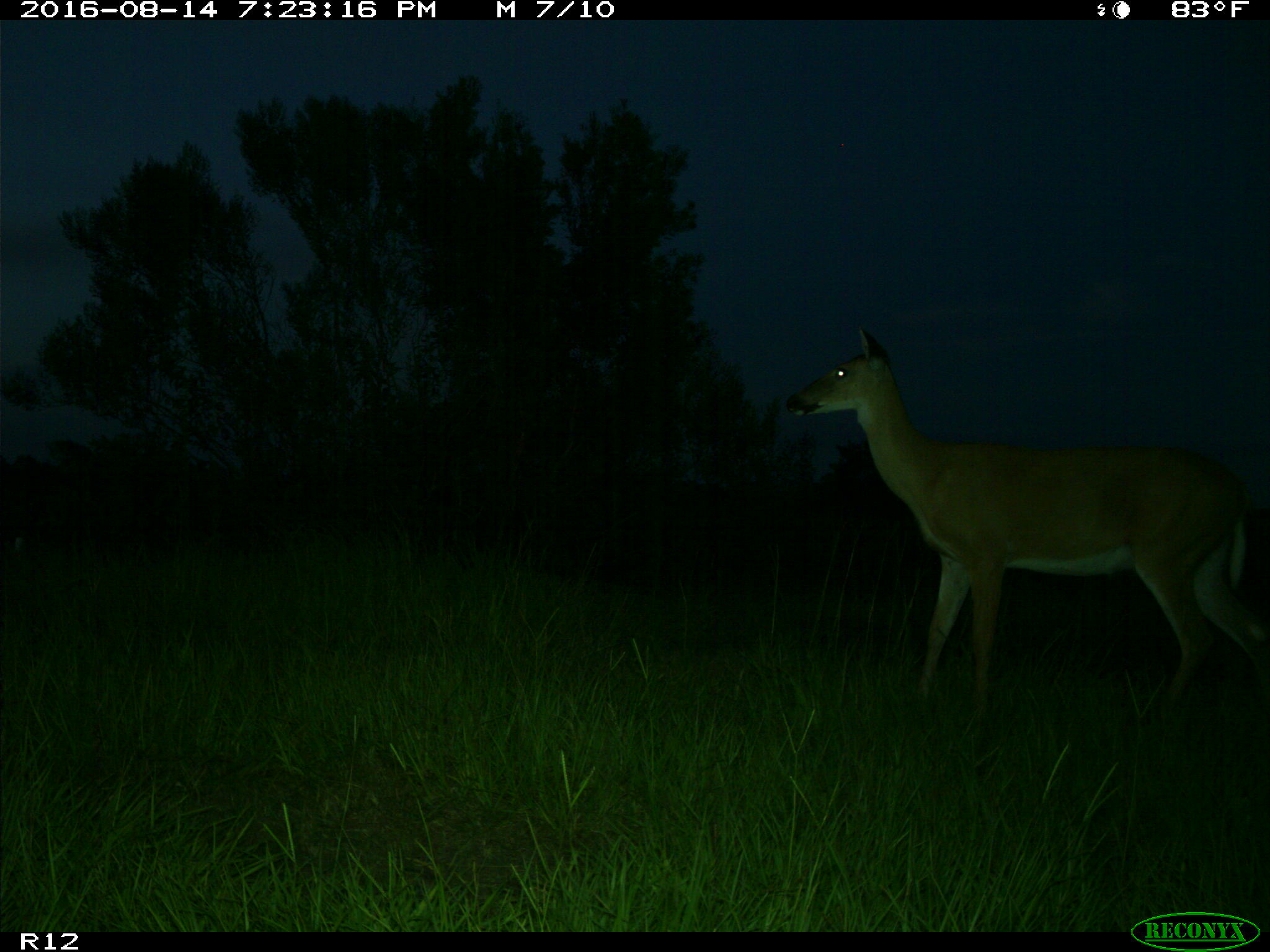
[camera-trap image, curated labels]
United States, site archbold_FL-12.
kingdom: Animalia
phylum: Chordata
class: Mammalia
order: Artiodactyla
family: Cervidae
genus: Odocoileus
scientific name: Odocoileus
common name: deer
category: unidentified deer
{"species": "unidentified deer (deer) (Odocoileus)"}